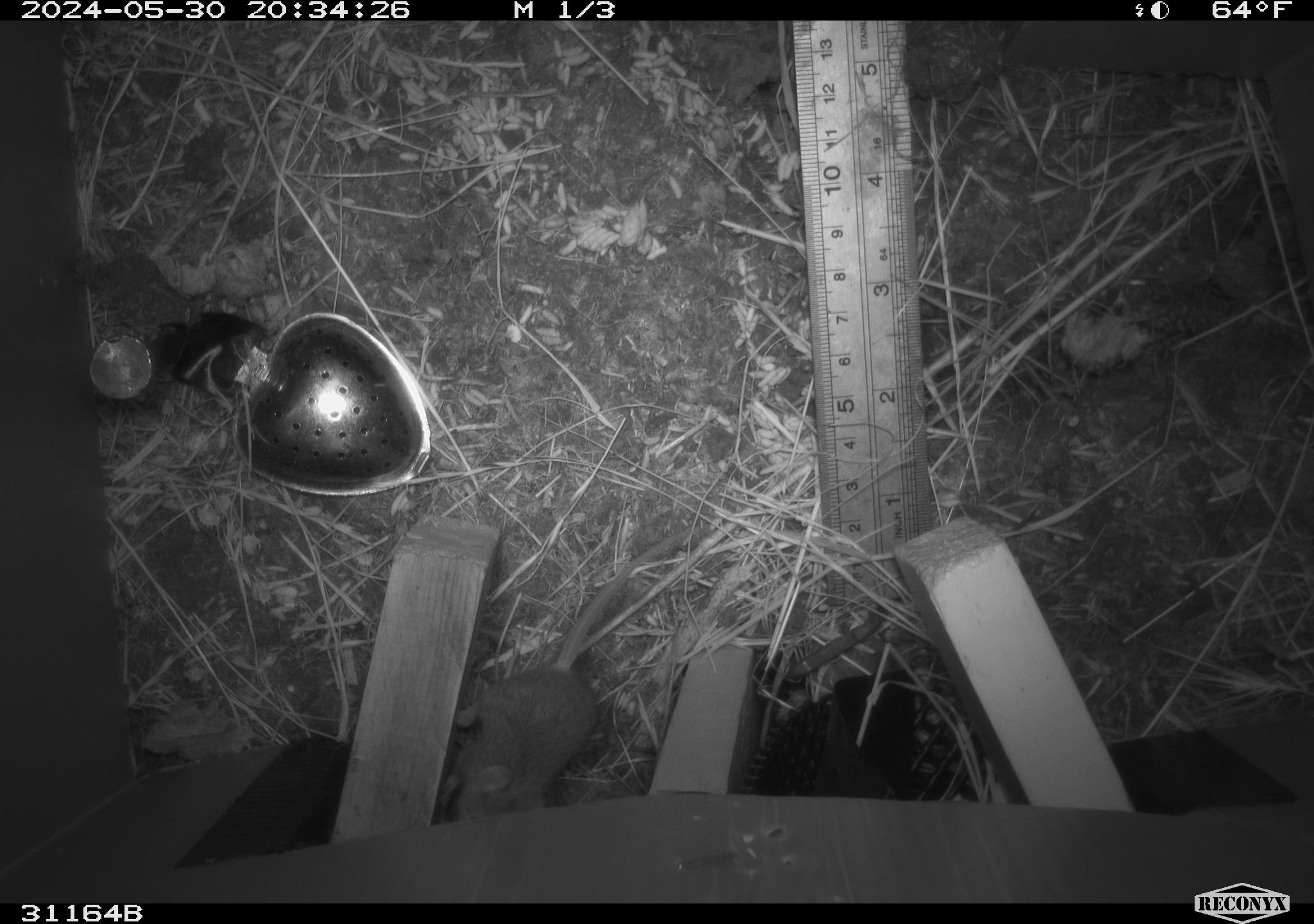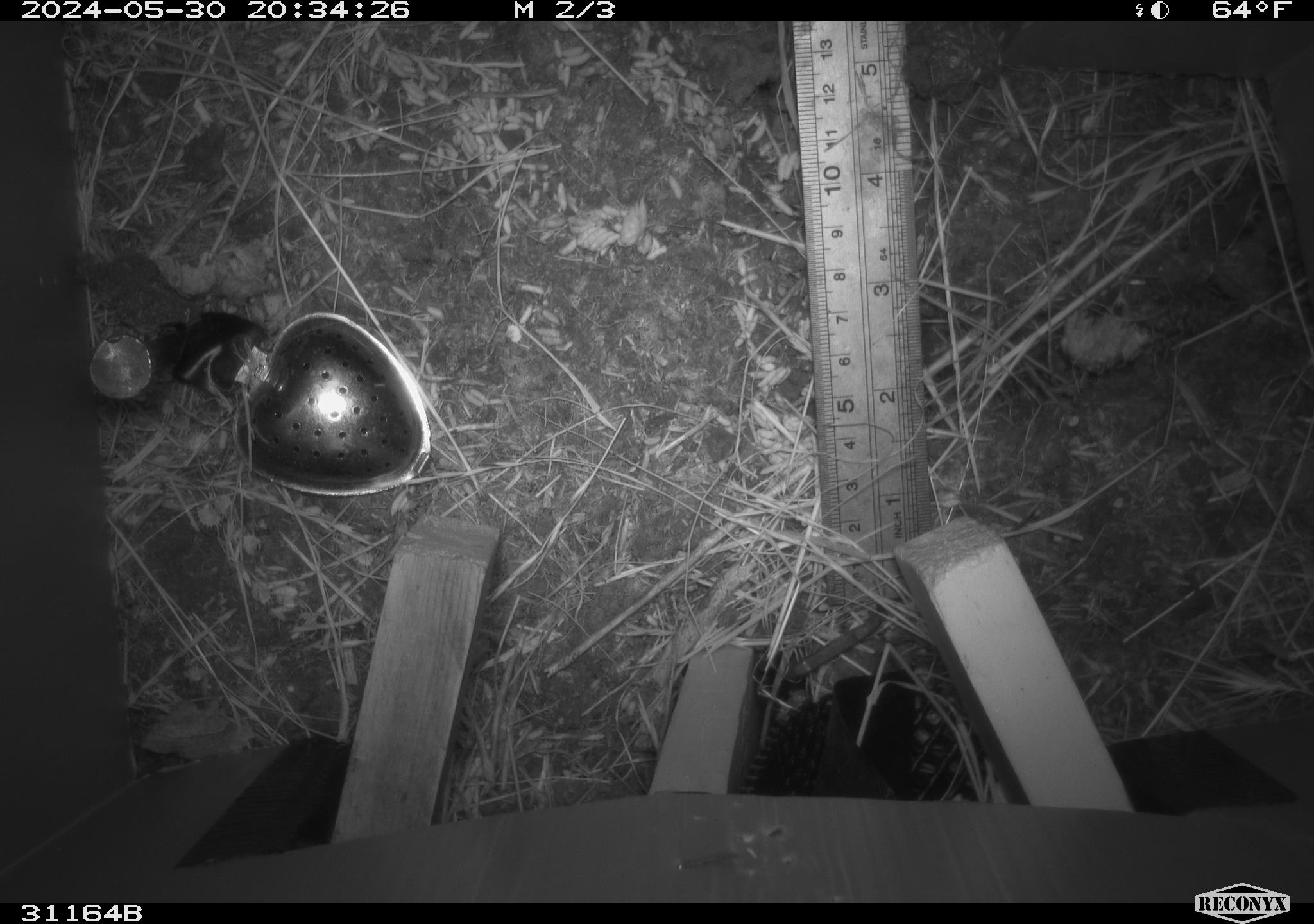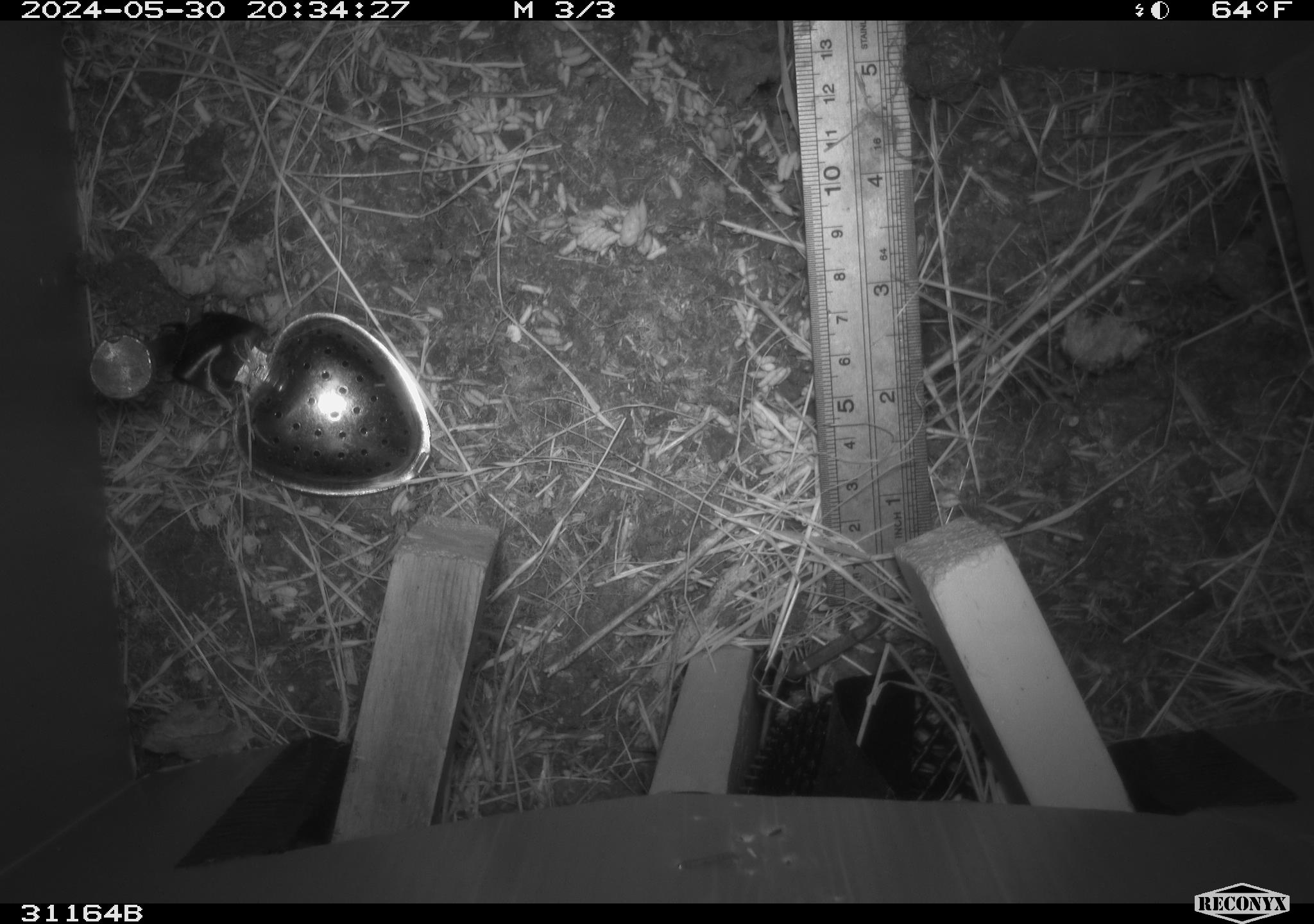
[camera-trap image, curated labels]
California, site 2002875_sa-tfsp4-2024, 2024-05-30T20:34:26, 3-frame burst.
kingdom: Animalia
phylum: Chordata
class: Mammalia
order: Rodentia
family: Muridae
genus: Mus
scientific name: Mus musculus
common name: house mouse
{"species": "house mouse (Mus musculus)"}